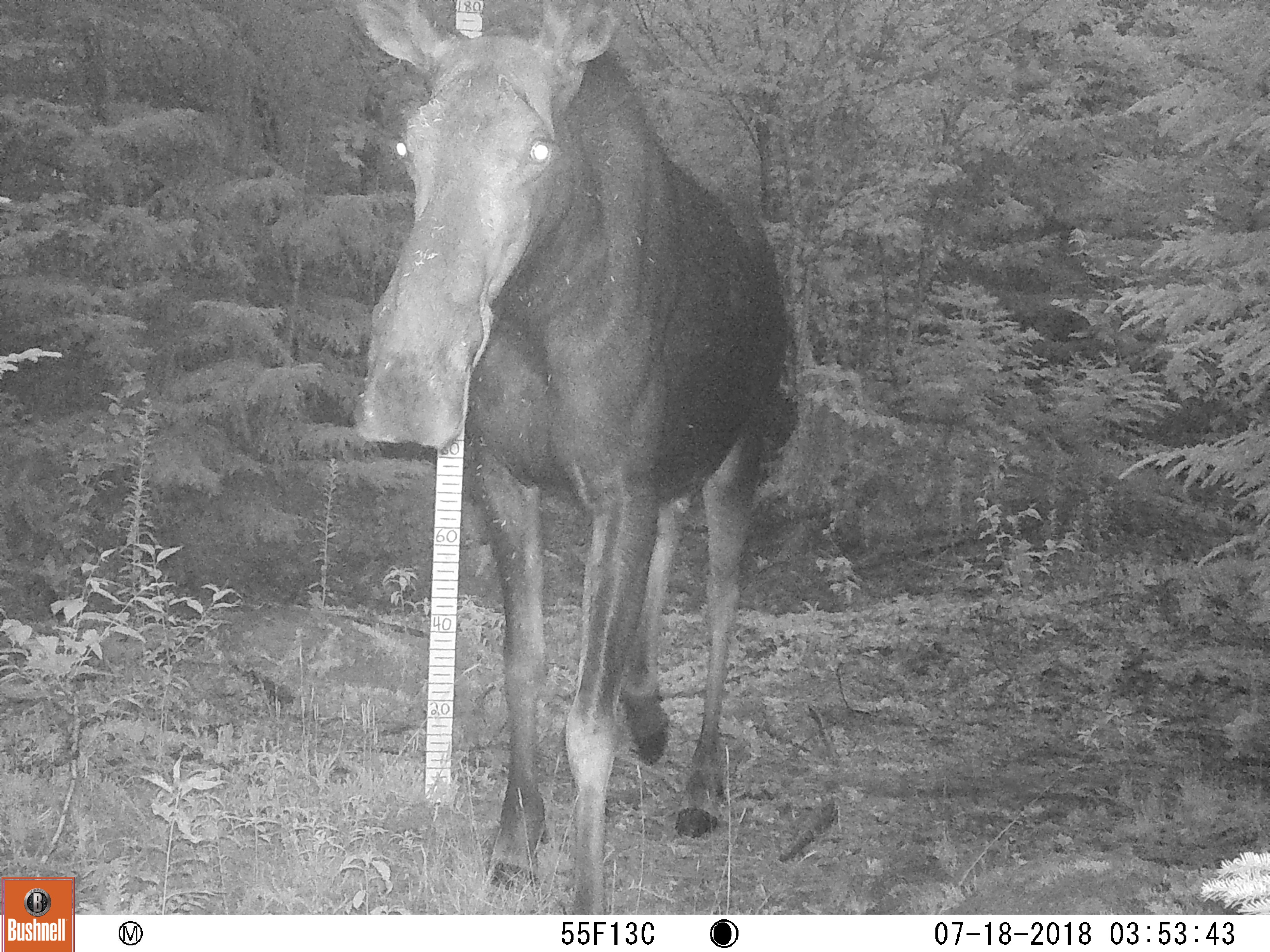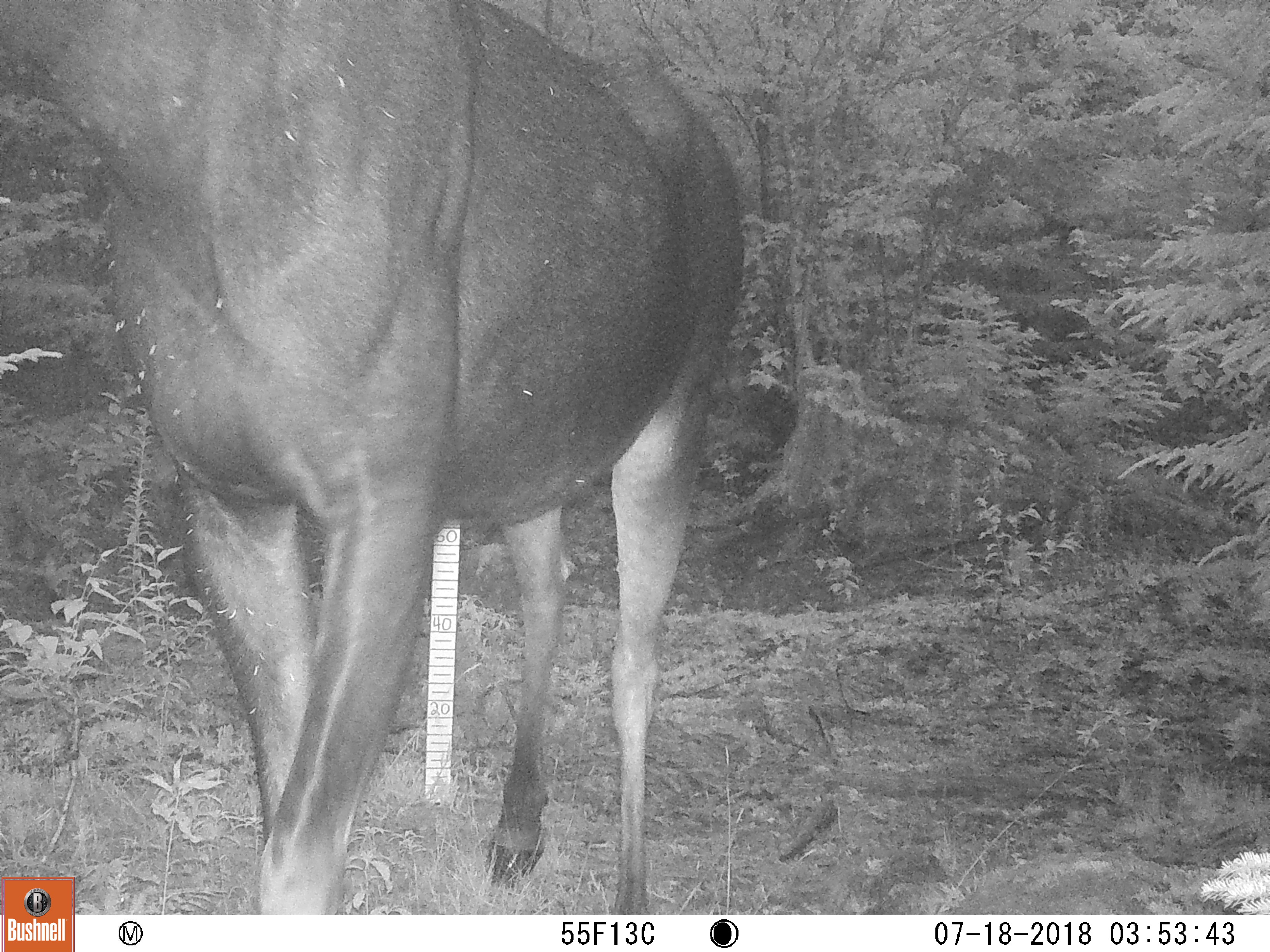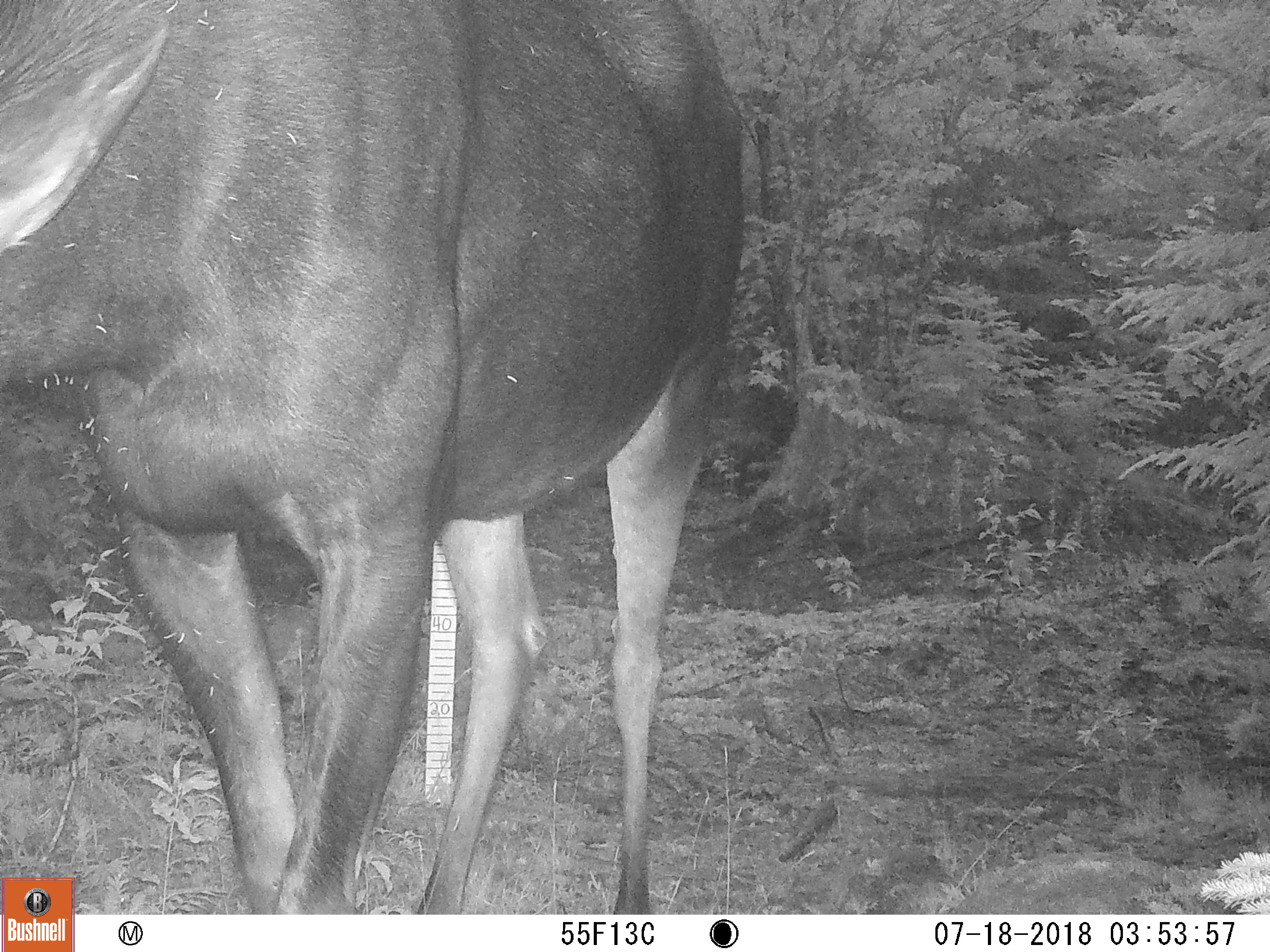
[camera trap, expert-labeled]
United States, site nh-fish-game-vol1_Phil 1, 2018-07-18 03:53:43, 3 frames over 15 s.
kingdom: Animalia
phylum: Chordata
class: Mammalia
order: Artiodactyla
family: Cervidae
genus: Alces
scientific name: Alces alces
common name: moose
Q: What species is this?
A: Moose (Alces alces).